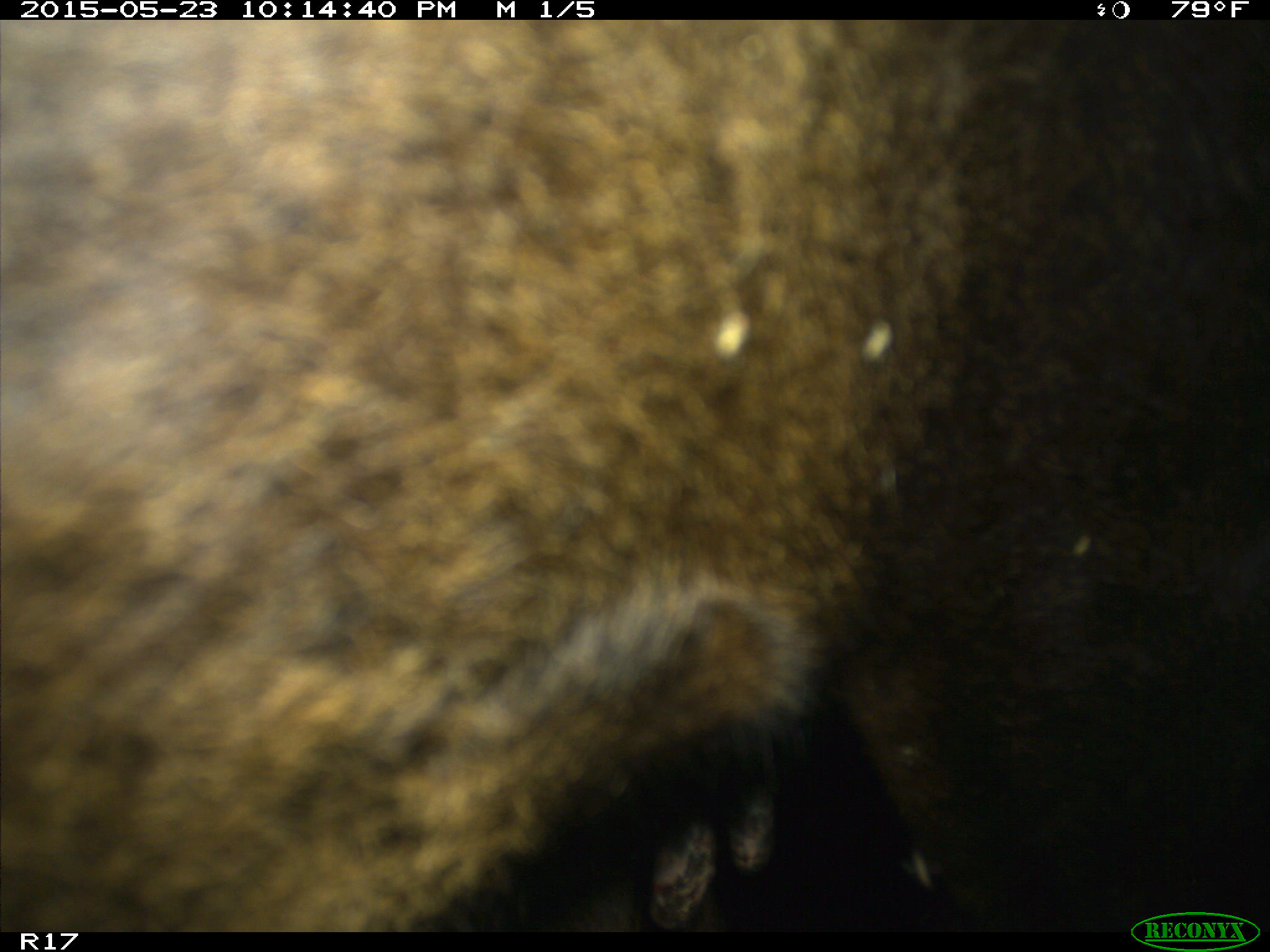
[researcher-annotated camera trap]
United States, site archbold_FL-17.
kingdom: Animalia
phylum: Chordata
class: Mammalia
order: Artiodactyla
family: Bovidae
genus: Bos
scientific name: Bos taurus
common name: domestic cow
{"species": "Bos taurus (domestic cow)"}